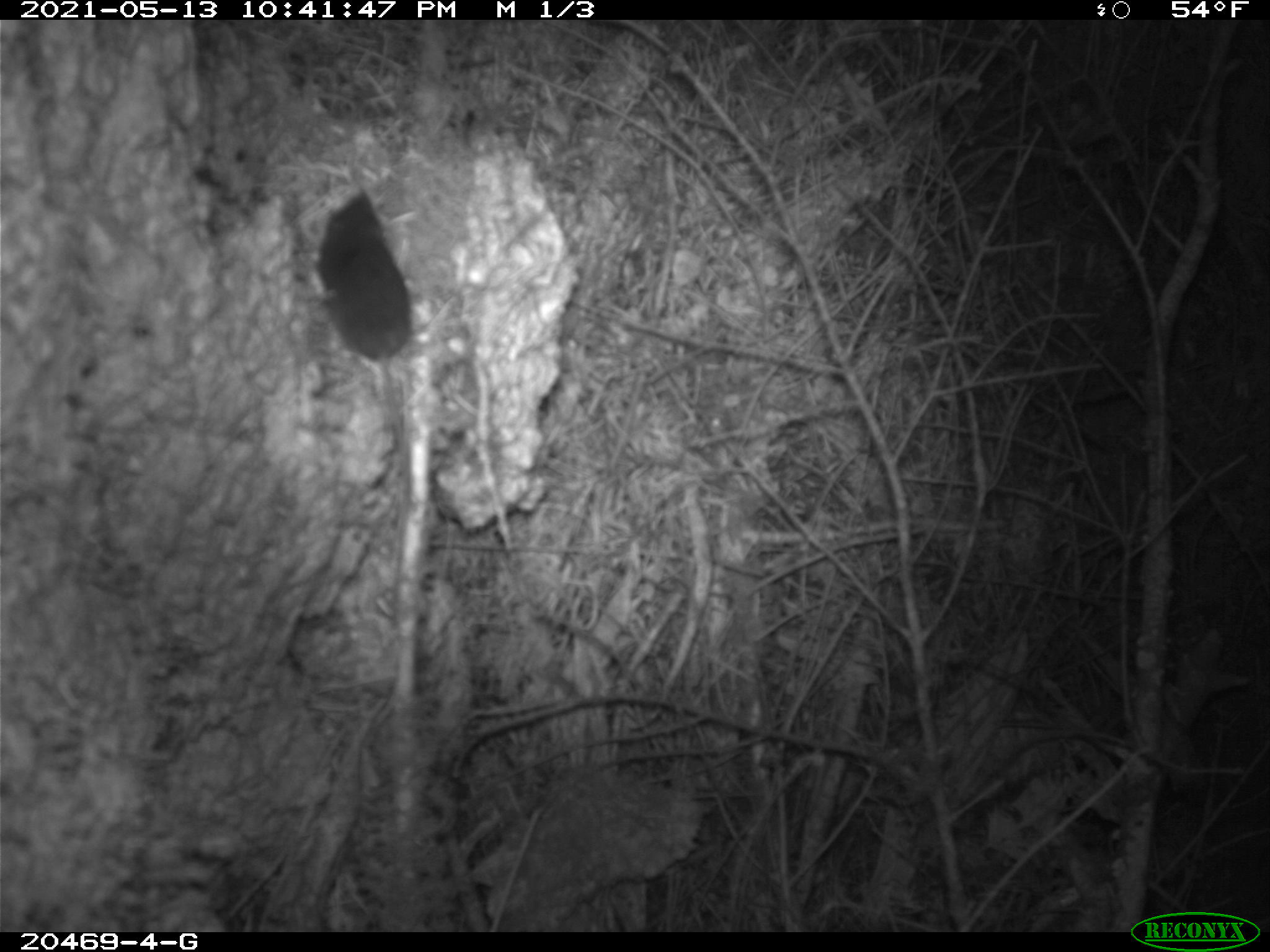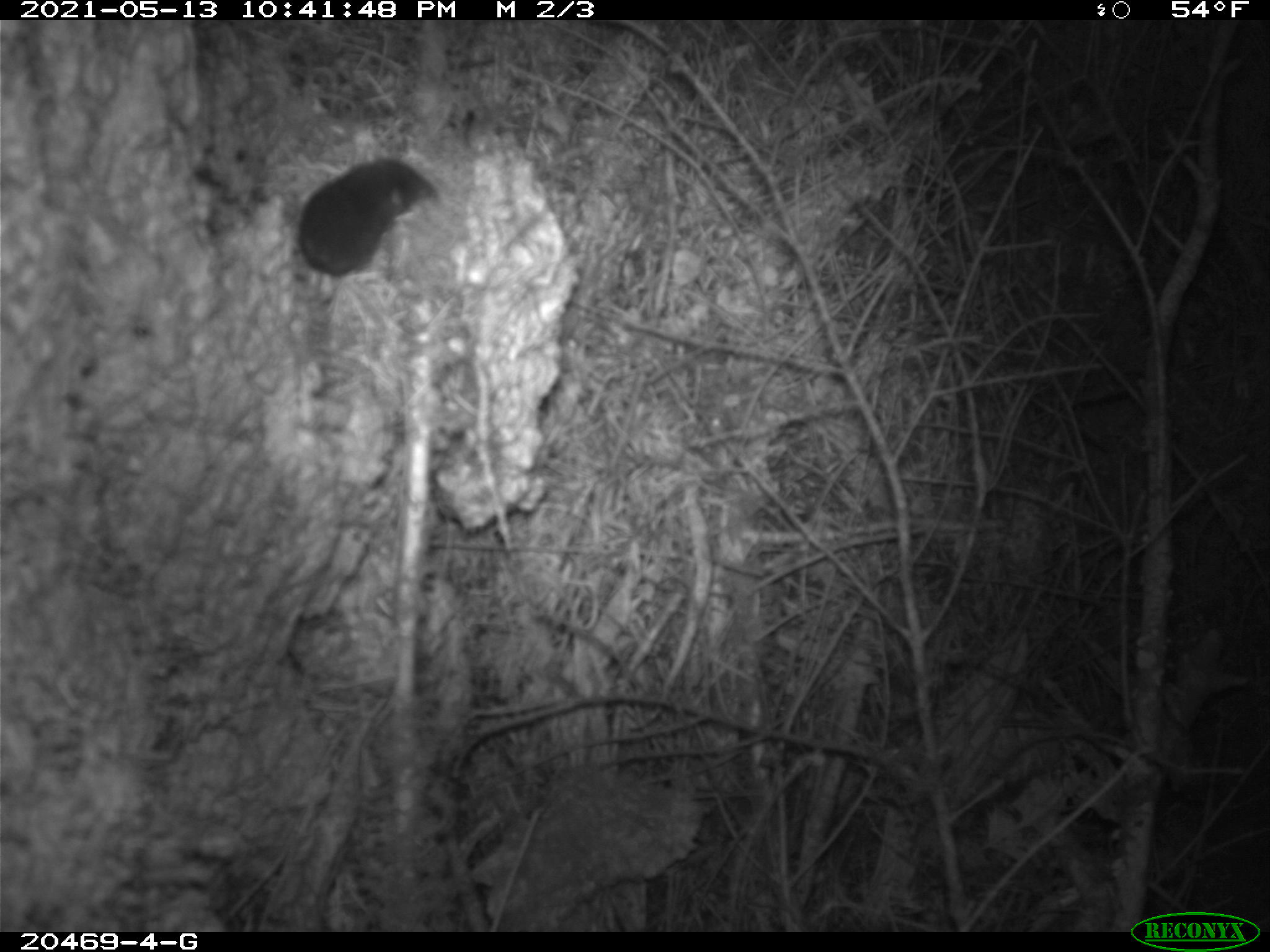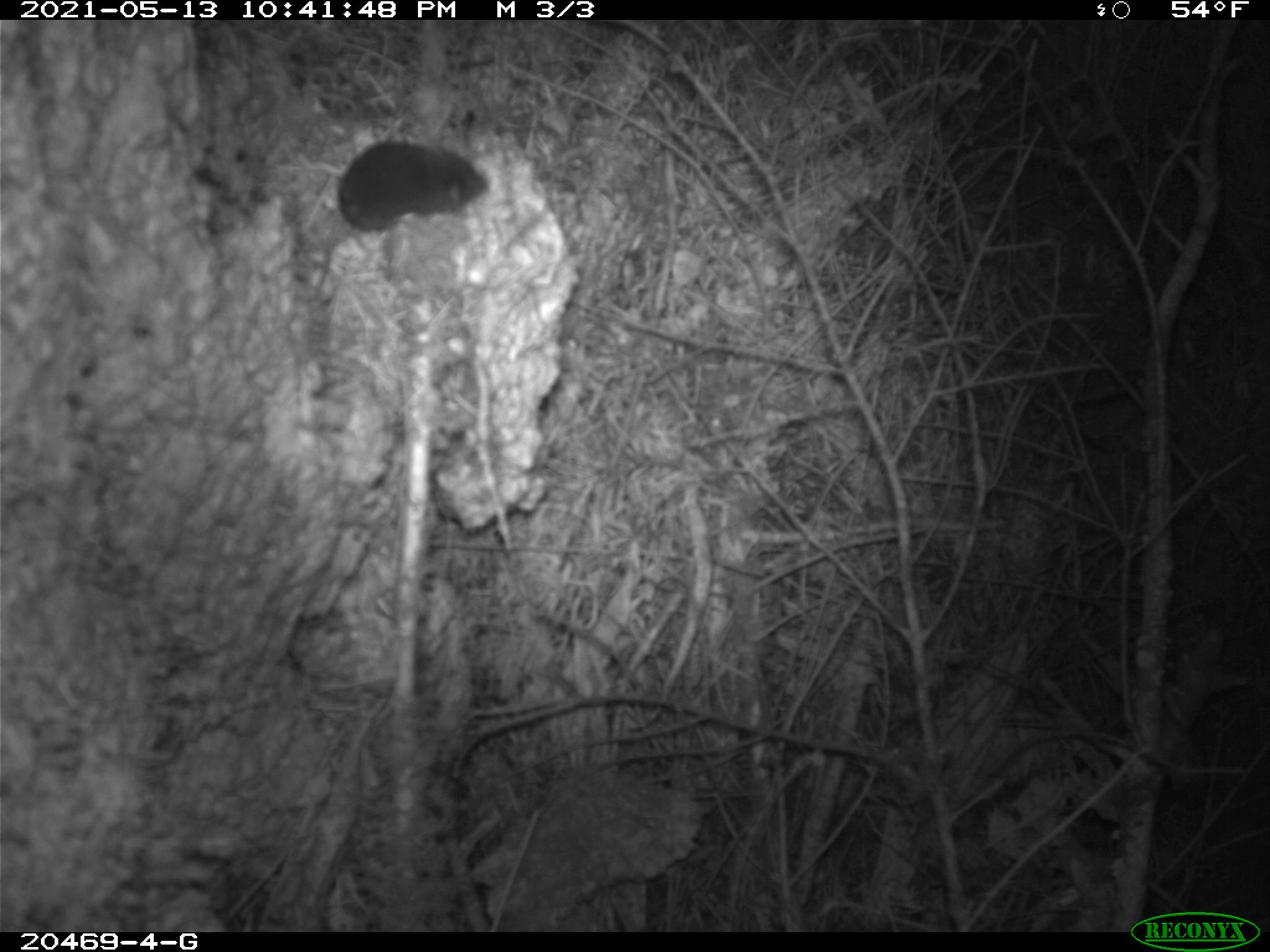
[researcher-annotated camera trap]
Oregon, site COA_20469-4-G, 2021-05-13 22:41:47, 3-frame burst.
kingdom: Animalia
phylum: Chordata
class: Mammalia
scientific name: Mammalia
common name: small mammal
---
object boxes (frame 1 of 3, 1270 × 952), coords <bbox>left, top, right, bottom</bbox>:
small mammal: <bbox>273, 155, 520, 576</bbox>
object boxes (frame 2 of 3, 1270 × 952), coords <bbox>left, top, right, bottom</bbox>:
small mammal: <bbox>225, 124, 478, 395</bbox>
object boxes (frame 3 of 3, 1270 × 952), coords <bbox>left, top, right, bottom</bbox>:
small mammal: <bbox>216, 107, 527, 321</bbox>